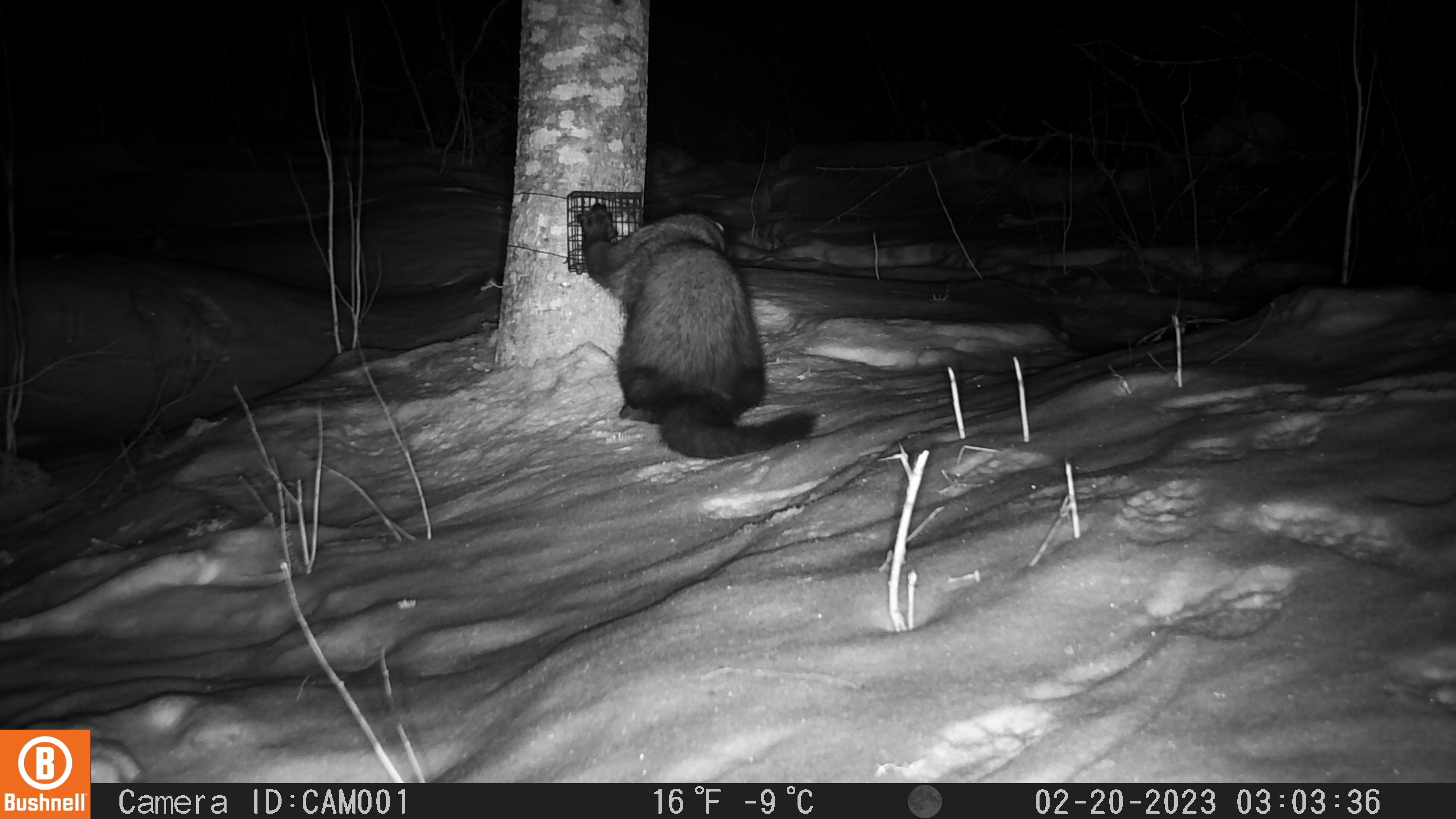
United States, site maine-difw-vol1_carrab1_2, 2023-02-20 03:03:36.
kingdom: Animalia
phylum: Chordata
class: Mammalia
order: Carnivora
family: Mustelidae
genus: Pekania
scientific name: Pekania pennanti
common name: fisher